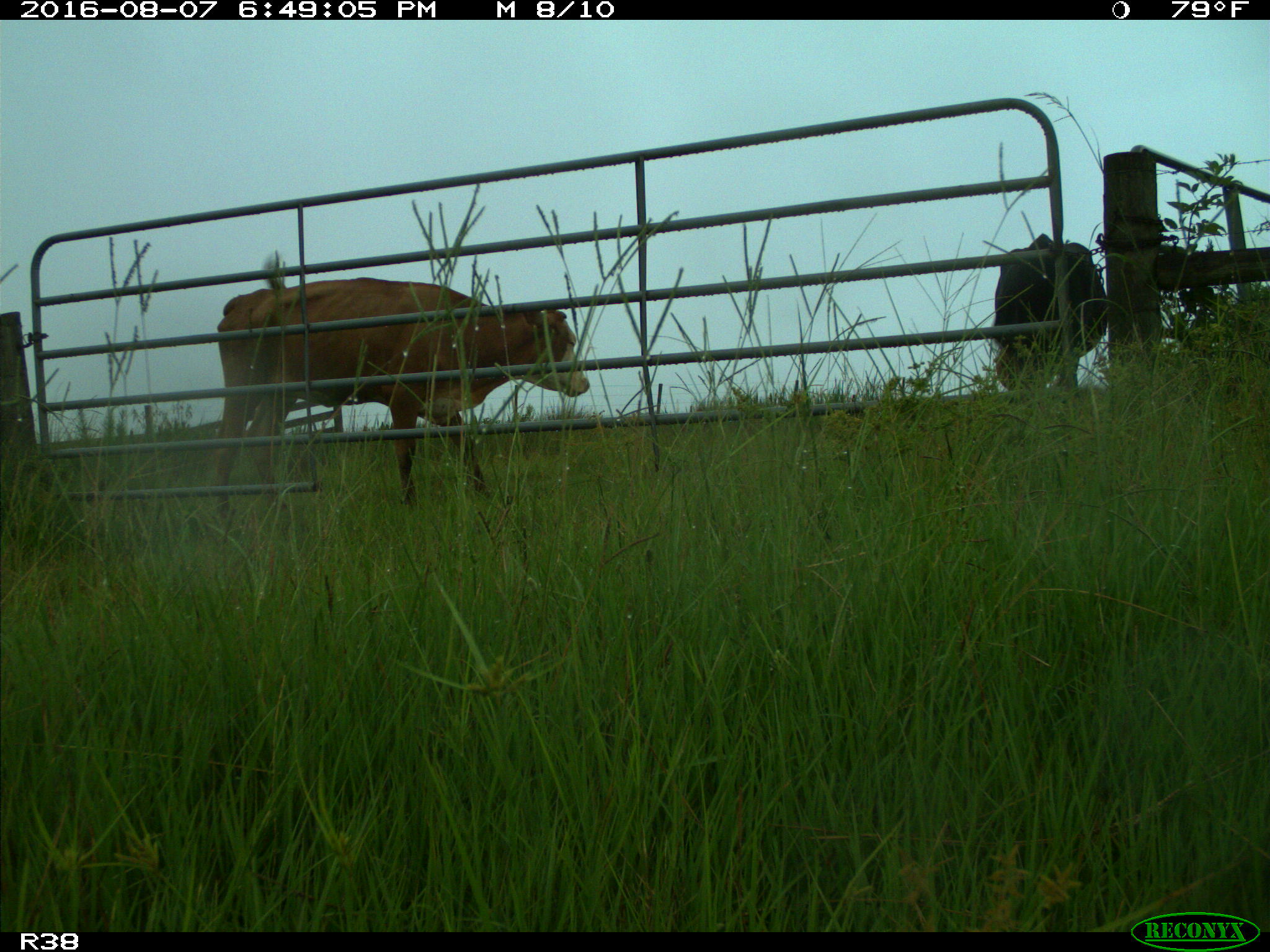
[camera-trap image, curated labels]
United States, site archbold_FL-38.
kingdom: Animalia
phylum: Chordata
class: Mammalia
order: Artiodactyla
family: Bovidae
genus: Bos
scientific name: Bos taurus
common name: domestic cow